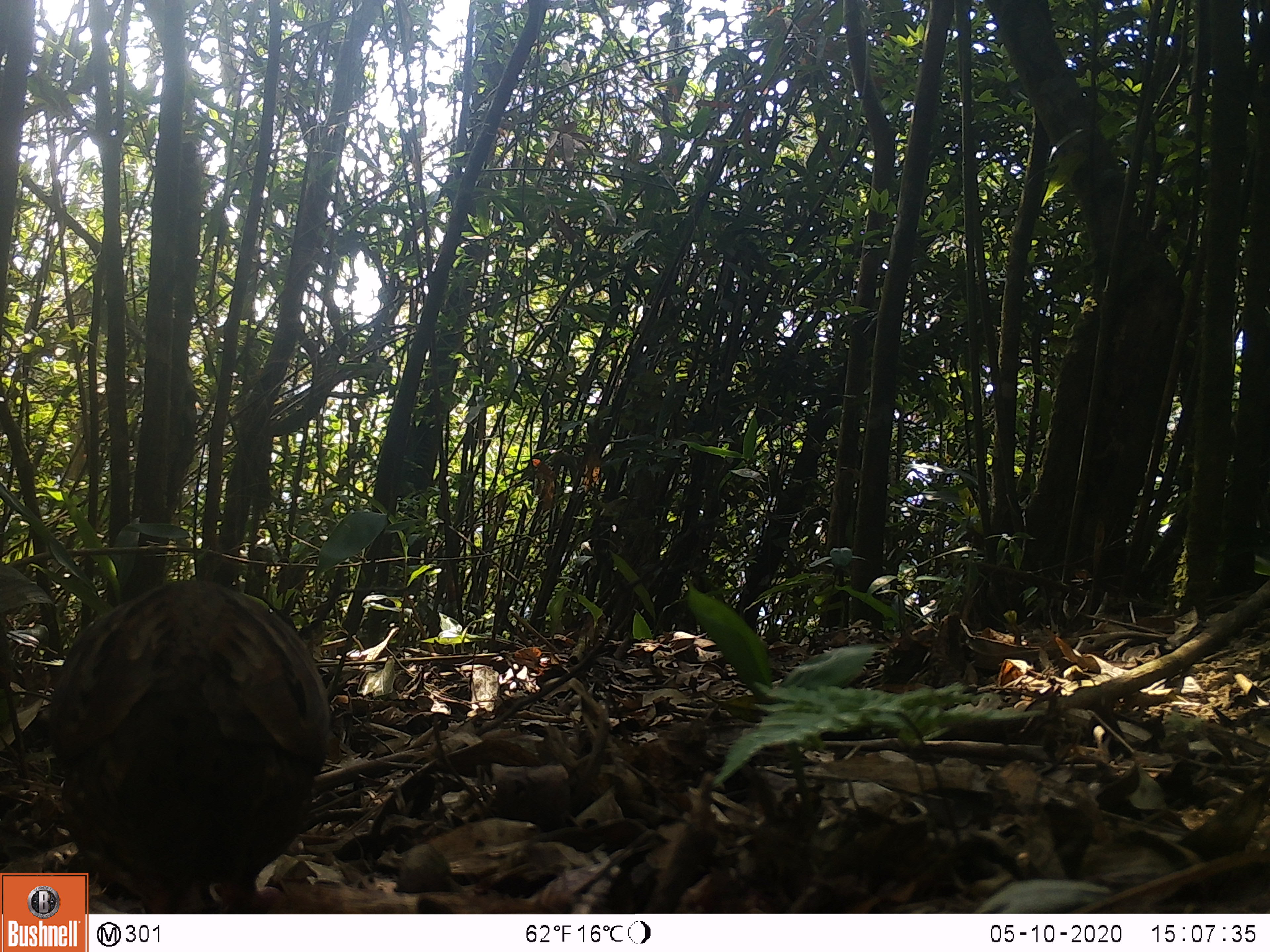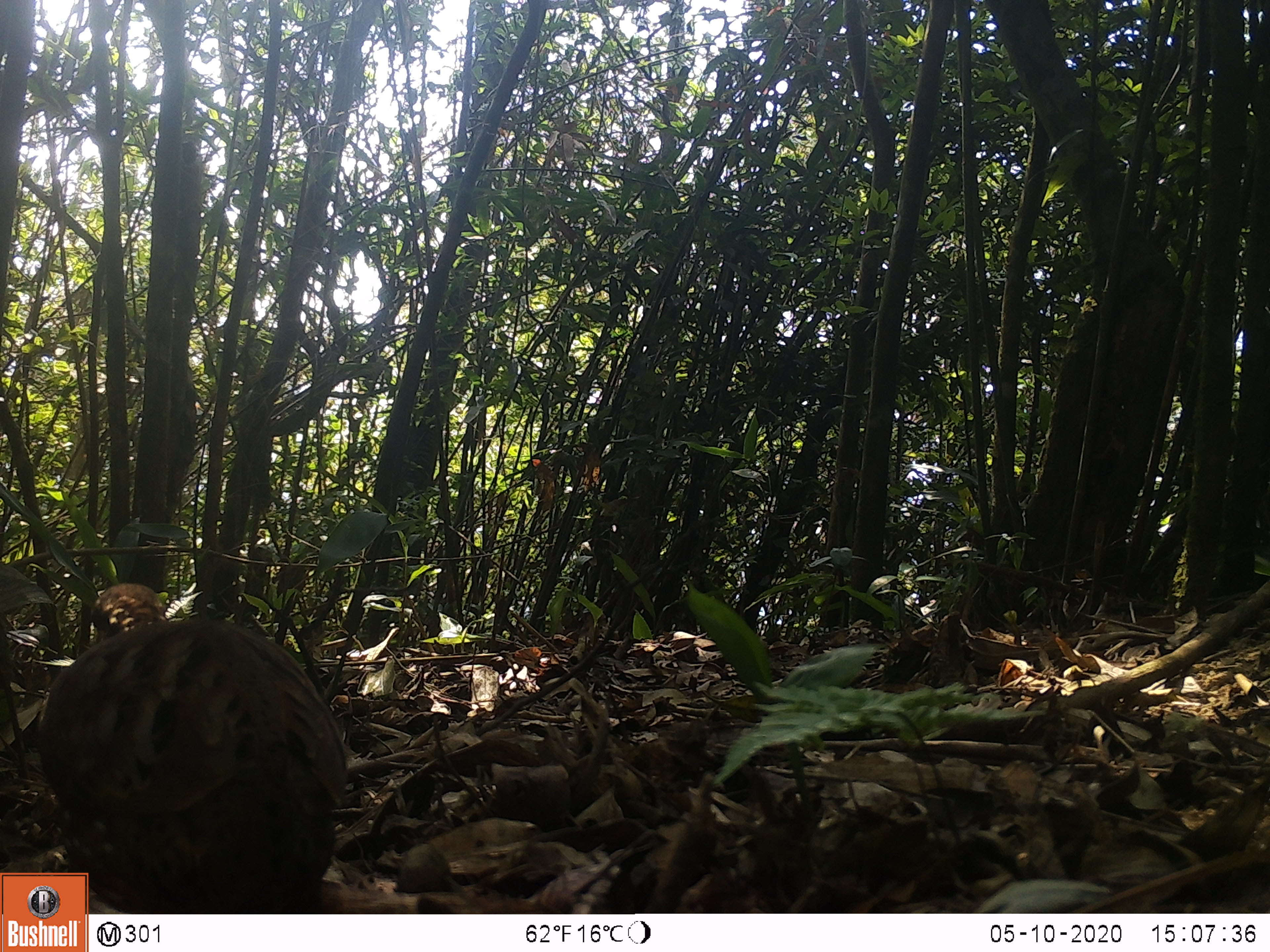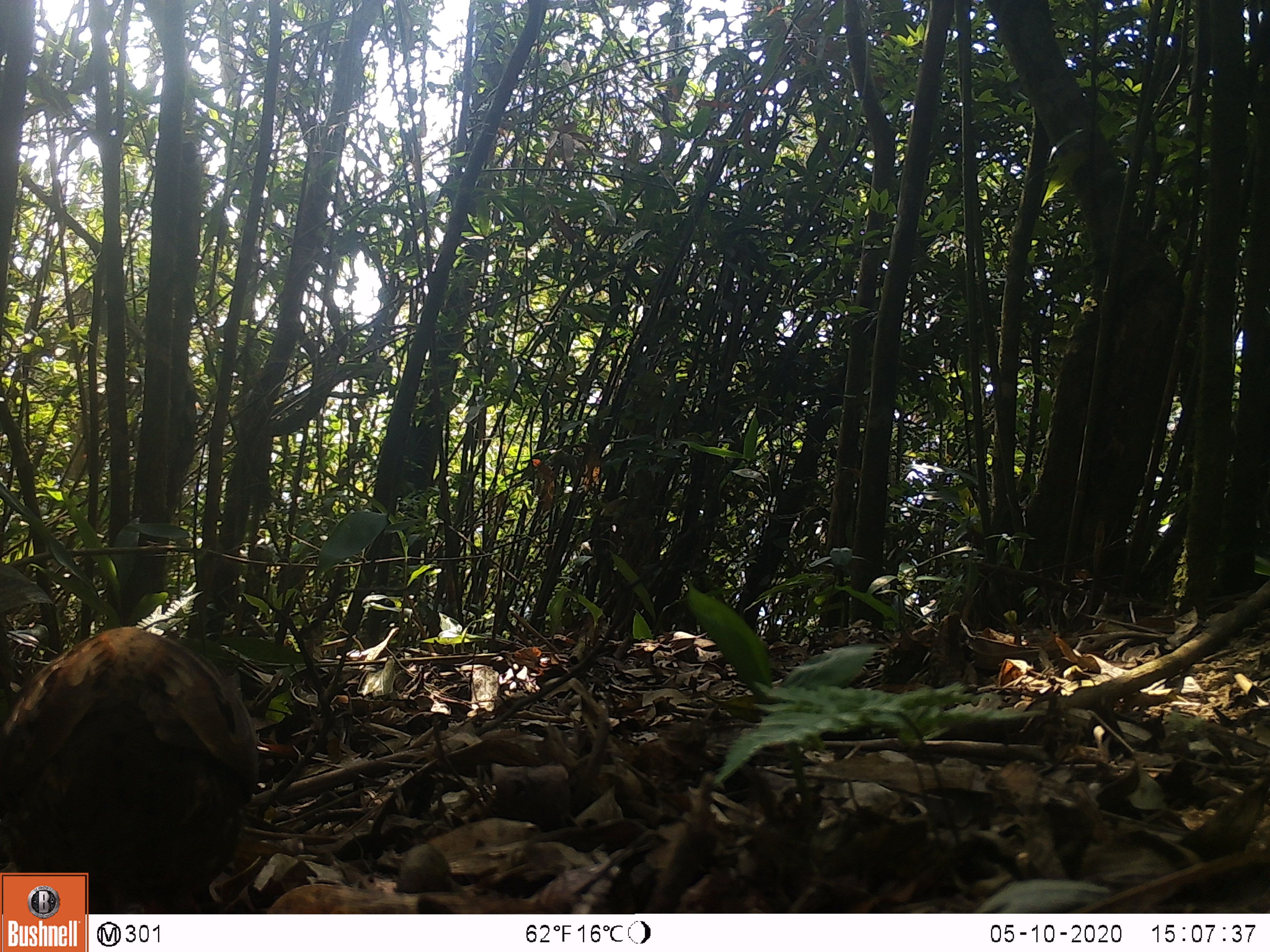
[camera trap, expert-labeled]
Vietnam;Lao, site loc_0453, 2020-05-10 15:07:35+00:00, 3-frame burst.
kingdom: Animalia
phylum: Chordata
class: Aves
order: Galliformes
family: Phasianidae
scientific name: Phasianidae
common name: partridge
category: unidentified partridge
Unidentified partridge (partridge) (Phasianidae). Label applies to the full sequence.